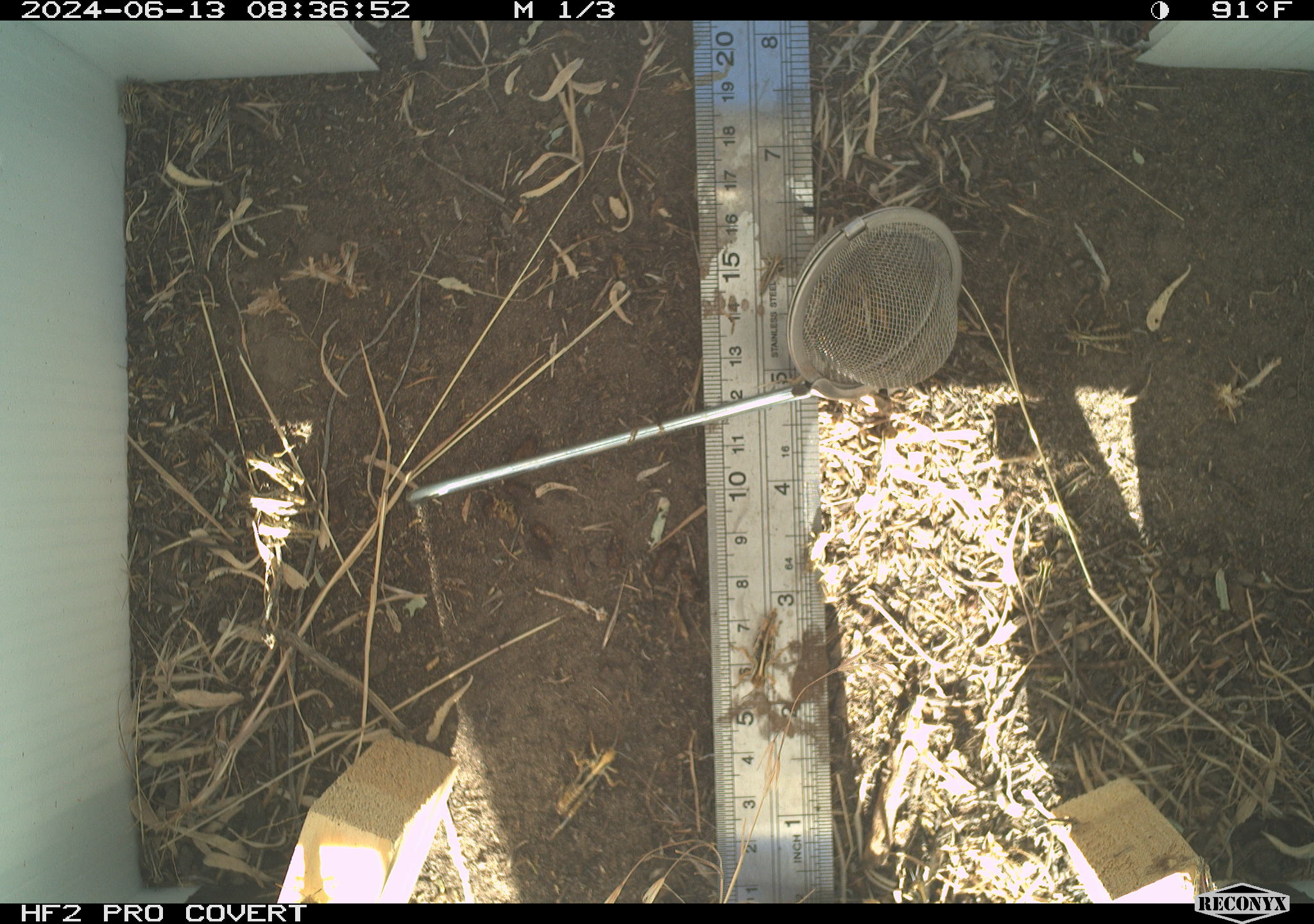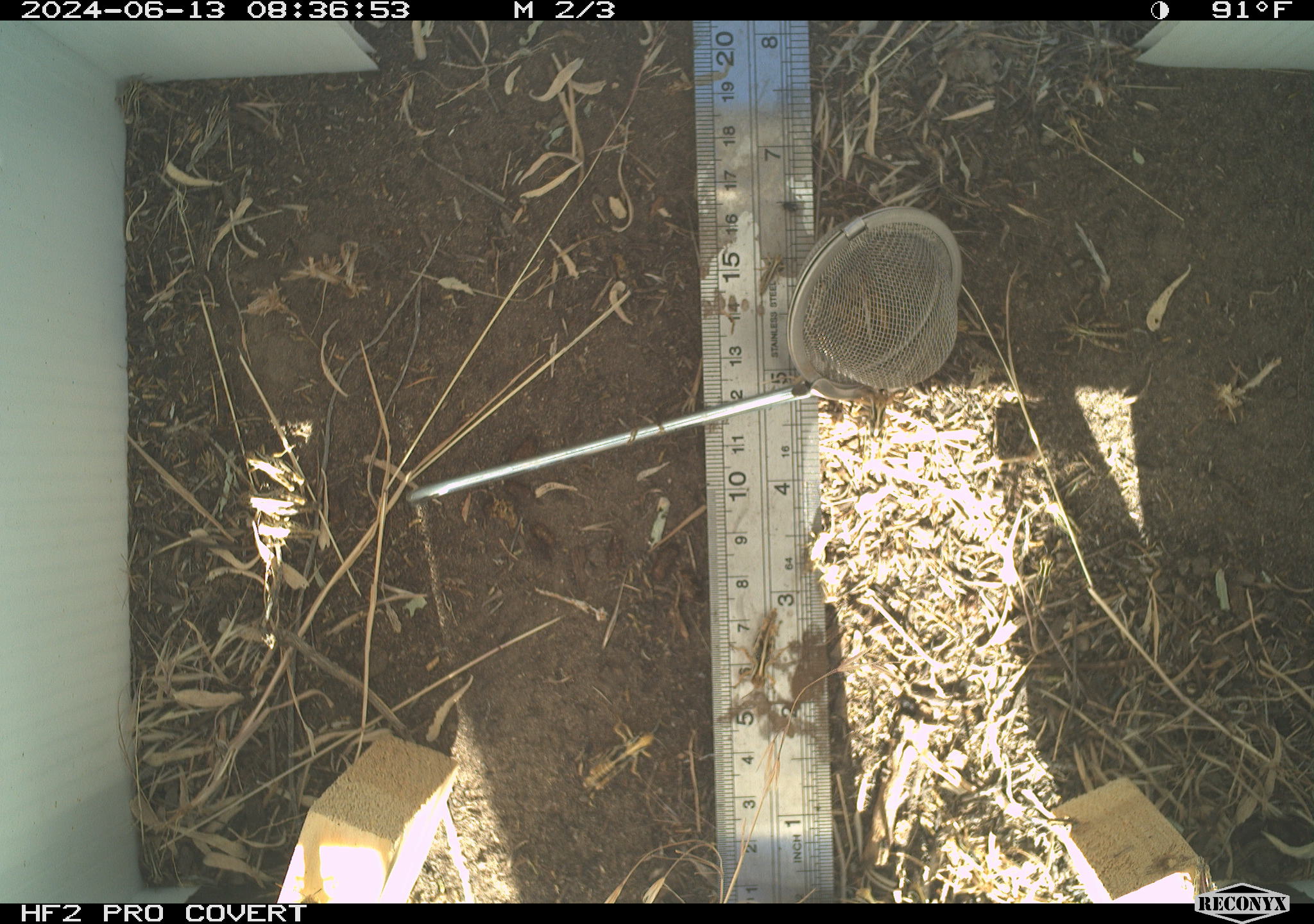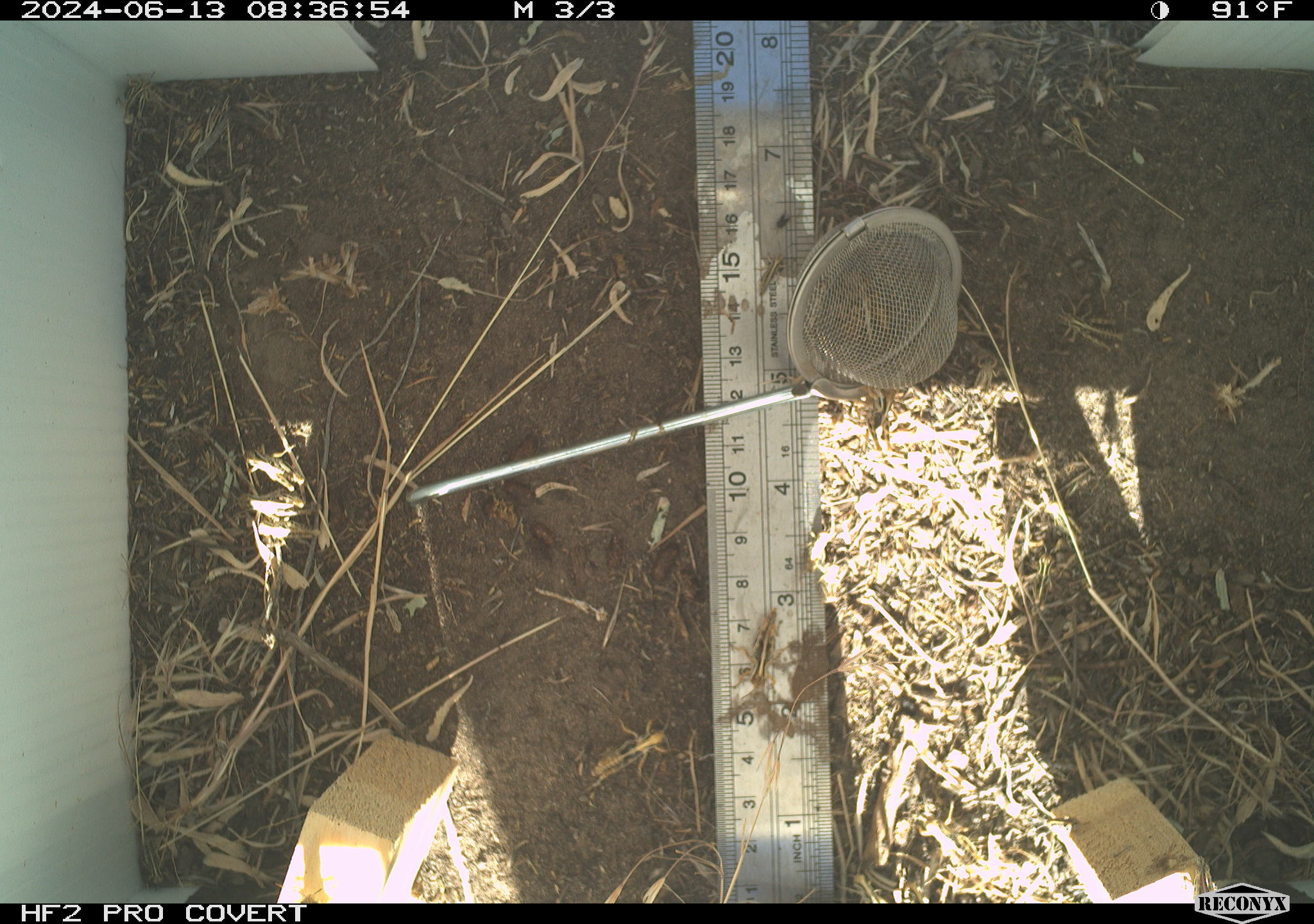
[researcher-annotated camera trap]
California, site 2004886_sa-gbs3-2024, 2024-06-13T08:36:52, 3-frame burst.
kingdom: Animalia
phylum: Arthropoda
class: Insecta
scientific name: Insecta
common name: insect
Insect (Insecta).